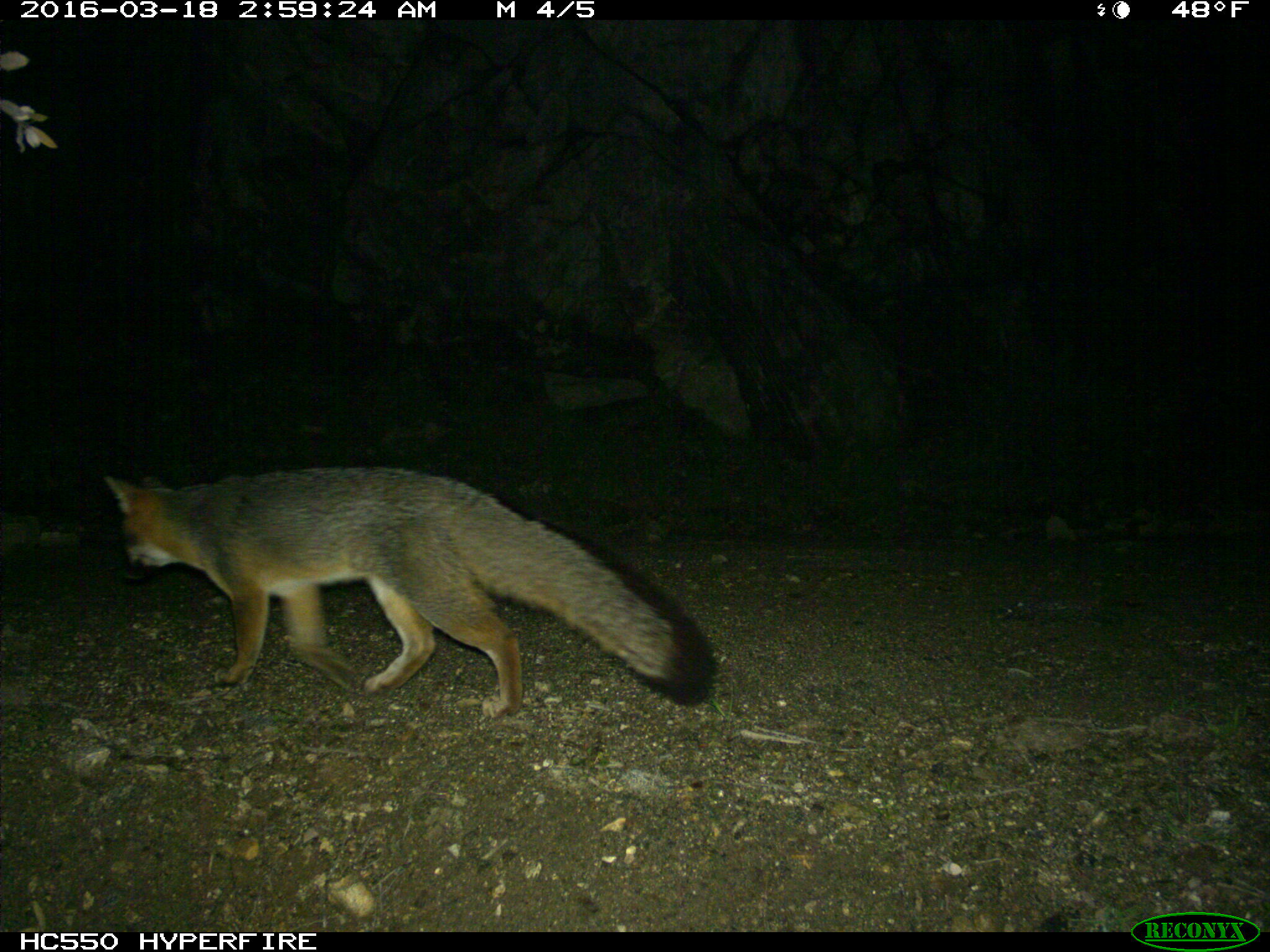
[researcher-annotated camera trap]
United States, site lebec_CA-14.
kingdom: Animalia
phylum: Chordata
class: Mammalia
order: Carnivora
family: Canidae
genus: Urocyon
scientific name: Urocyon cinereoargenteus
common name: gray fox